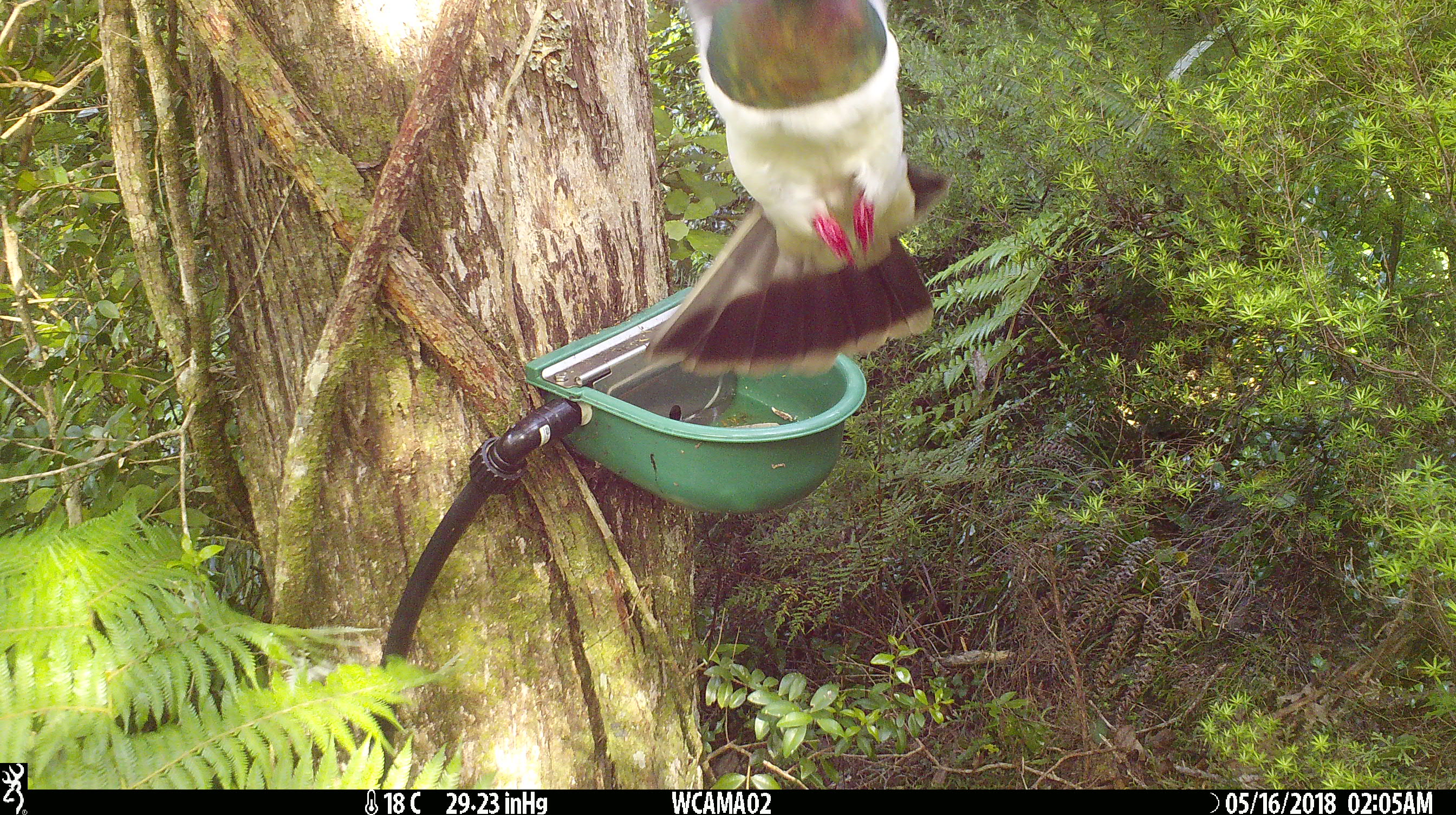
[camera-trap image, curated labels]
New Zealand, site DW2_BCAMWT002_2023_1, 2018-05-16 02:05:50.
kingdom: Animalia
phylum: Chordata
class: Aves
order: Columbiformes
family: Columbidae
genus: Hemiphaga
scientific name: Hemiphaga novaeseelandiae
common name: new zealand pigeon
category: kereru